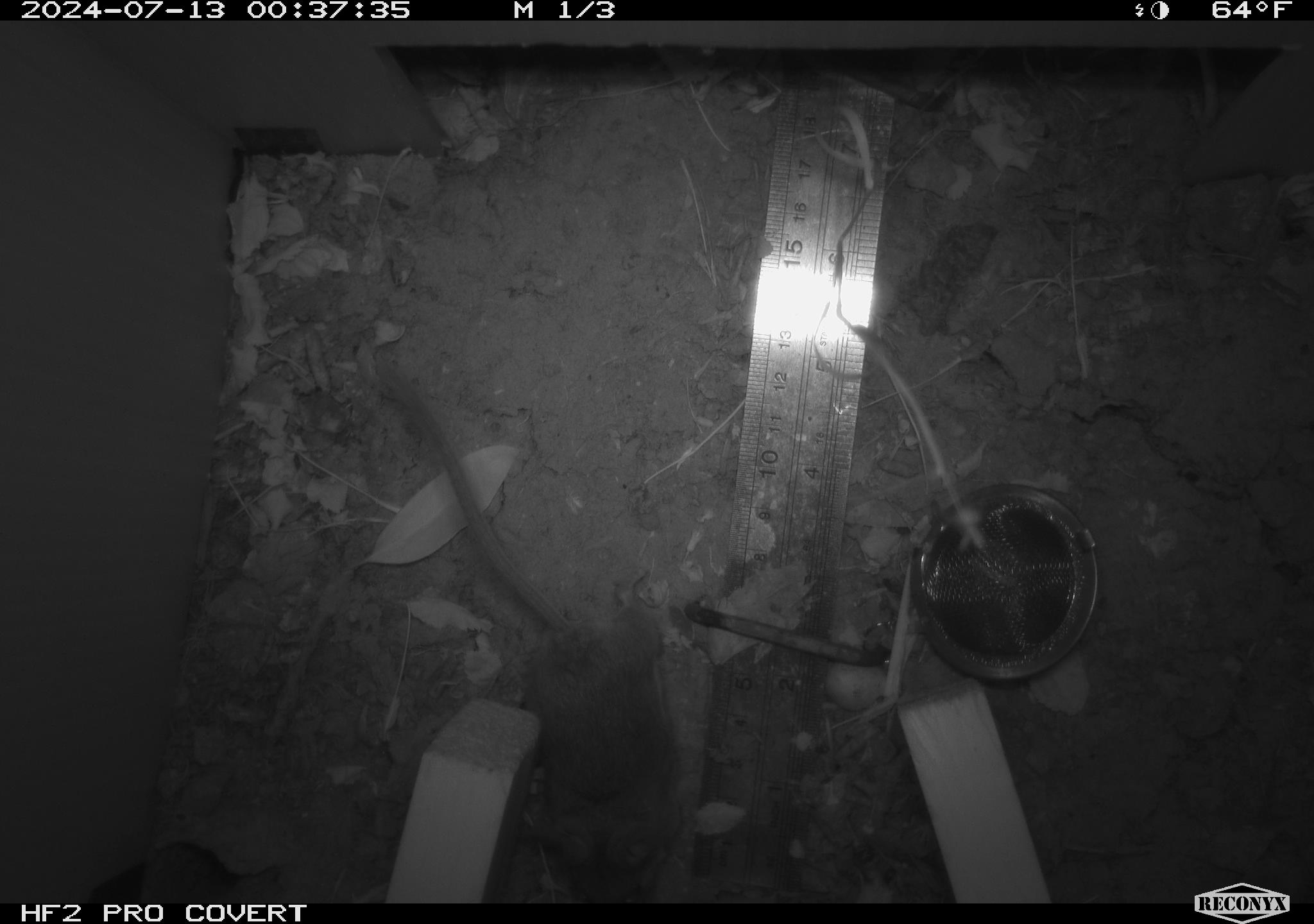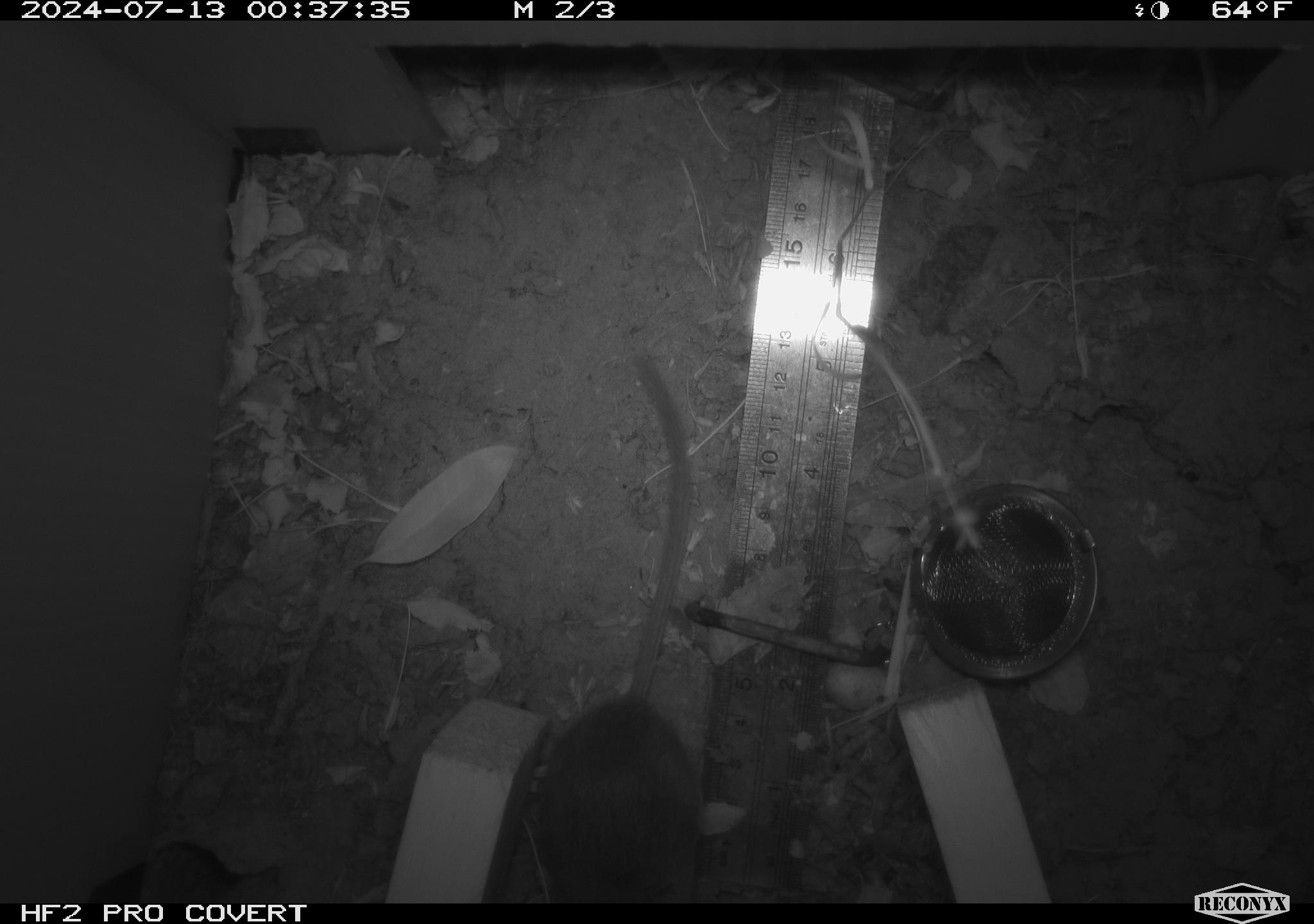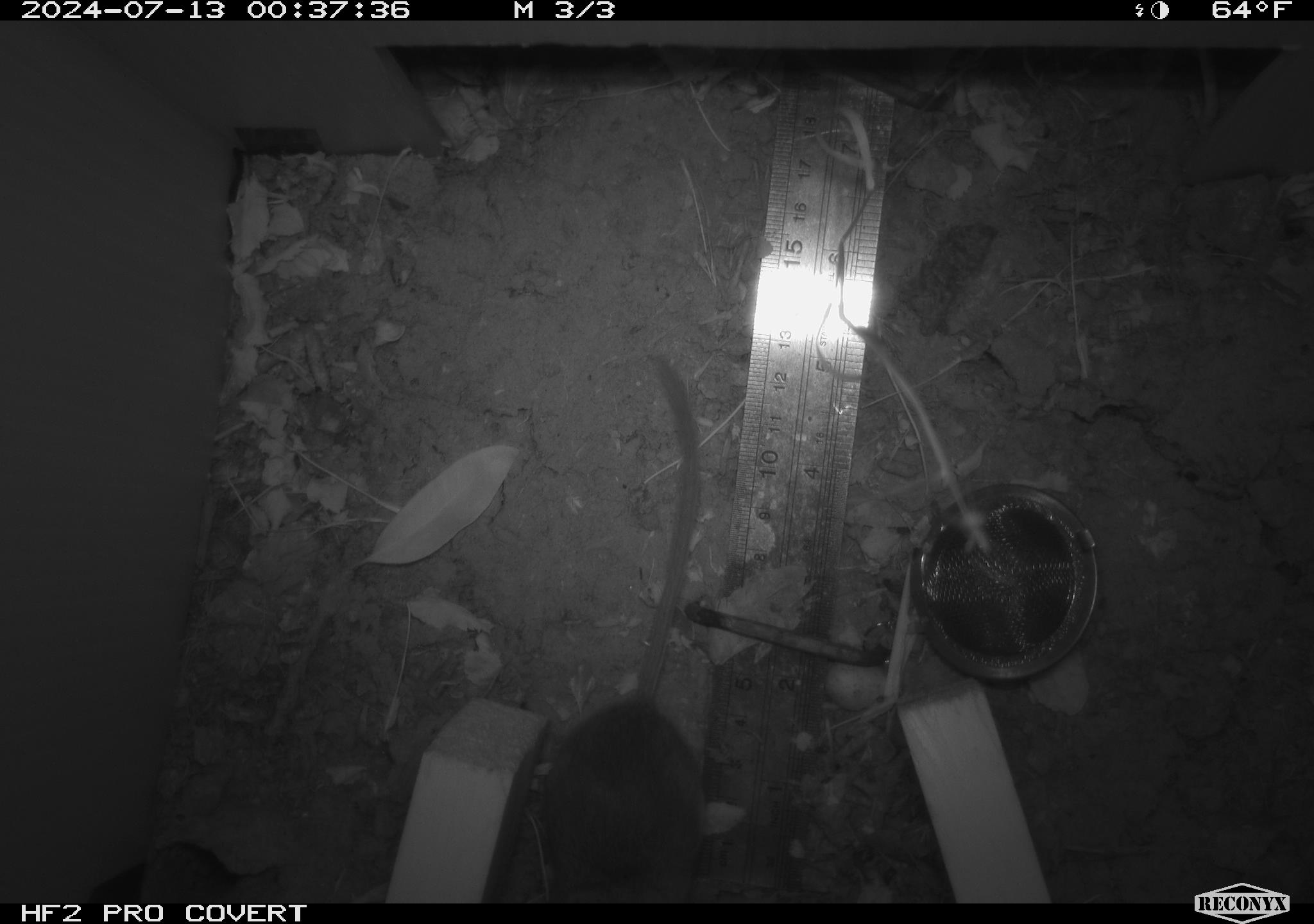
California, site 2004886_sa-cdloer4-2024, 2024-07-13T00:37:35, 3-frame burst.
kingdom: Animalia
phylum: Chordata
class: Mammalia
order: Rodentia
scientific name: Rodentia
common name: rodent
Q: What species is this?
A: Rodent (Rodentia).